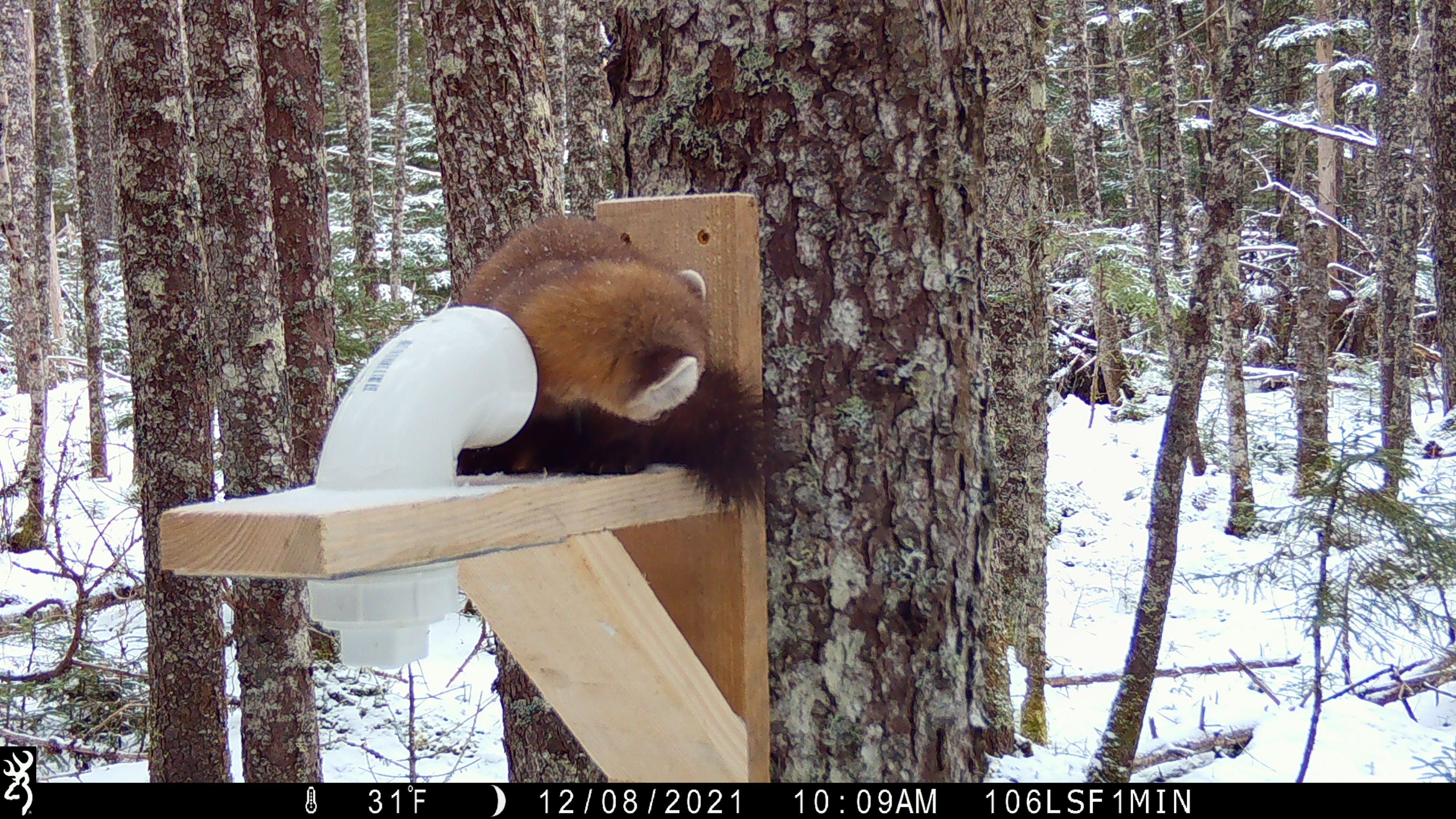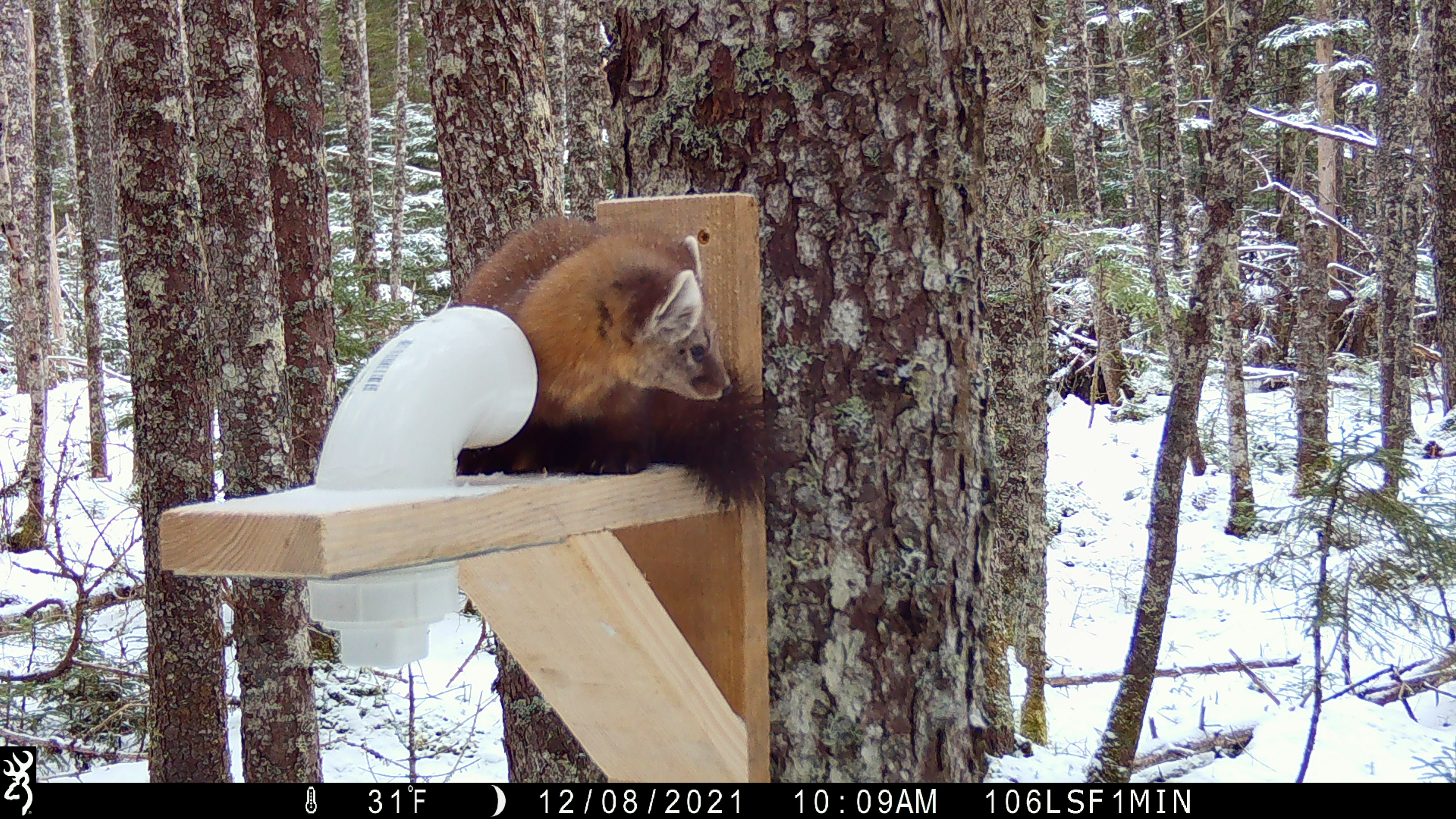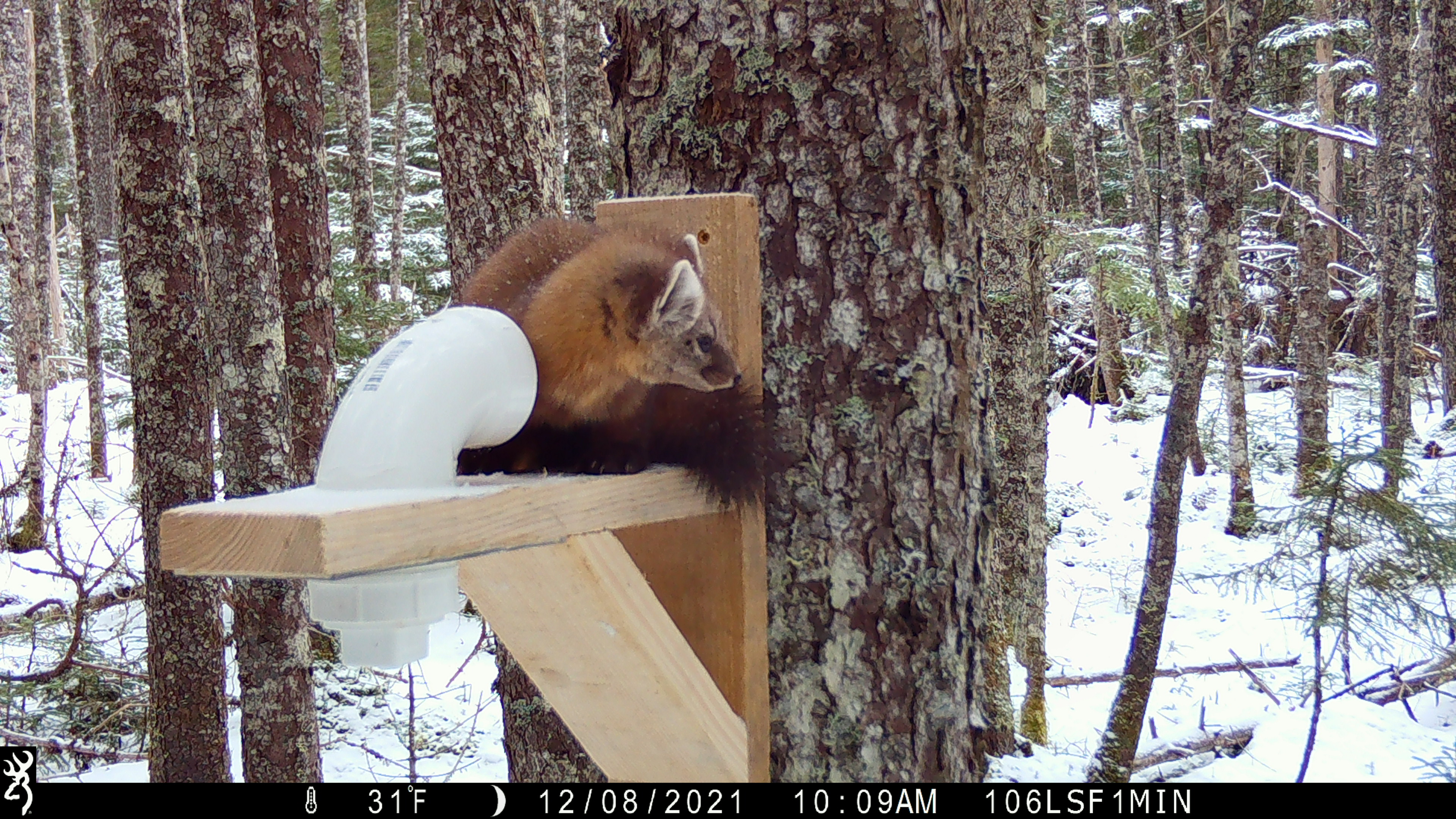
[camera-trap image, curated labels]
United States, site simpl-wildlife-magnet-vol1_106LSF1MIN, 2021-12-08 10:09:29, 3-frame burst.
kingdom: Animalia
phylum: Chordata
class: Mammalia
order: Carnivora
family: Mustelidae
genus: Martes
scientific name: Martes americana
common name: american marten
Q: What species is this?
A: American marten (Martes americana).